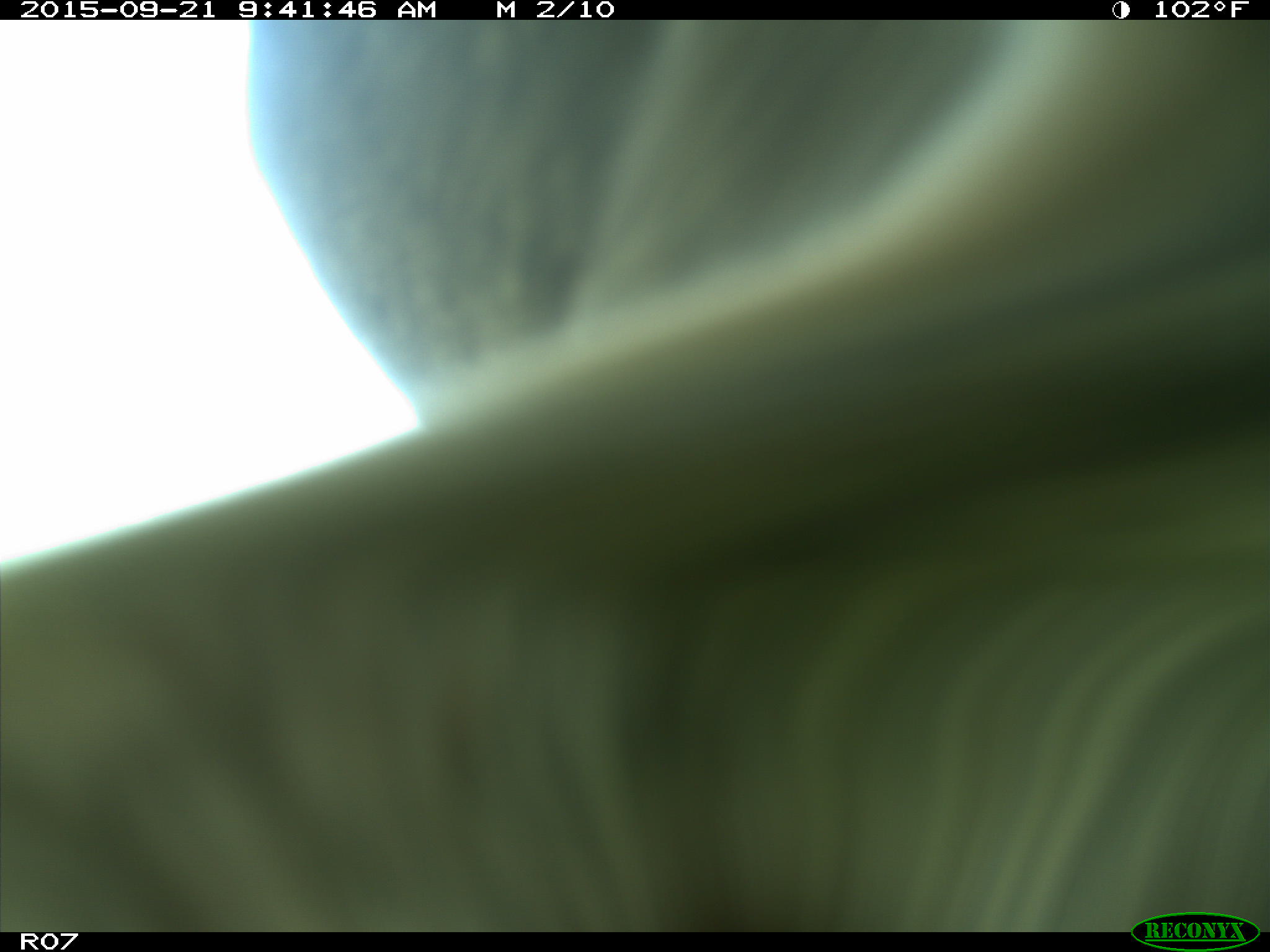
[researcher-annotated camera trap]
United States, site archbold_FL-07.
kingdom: Animalia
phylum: Chordata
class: Mammalia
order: Artiodactyla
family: Bovidae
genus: Bos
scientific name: Bos taurus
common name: domestic cow